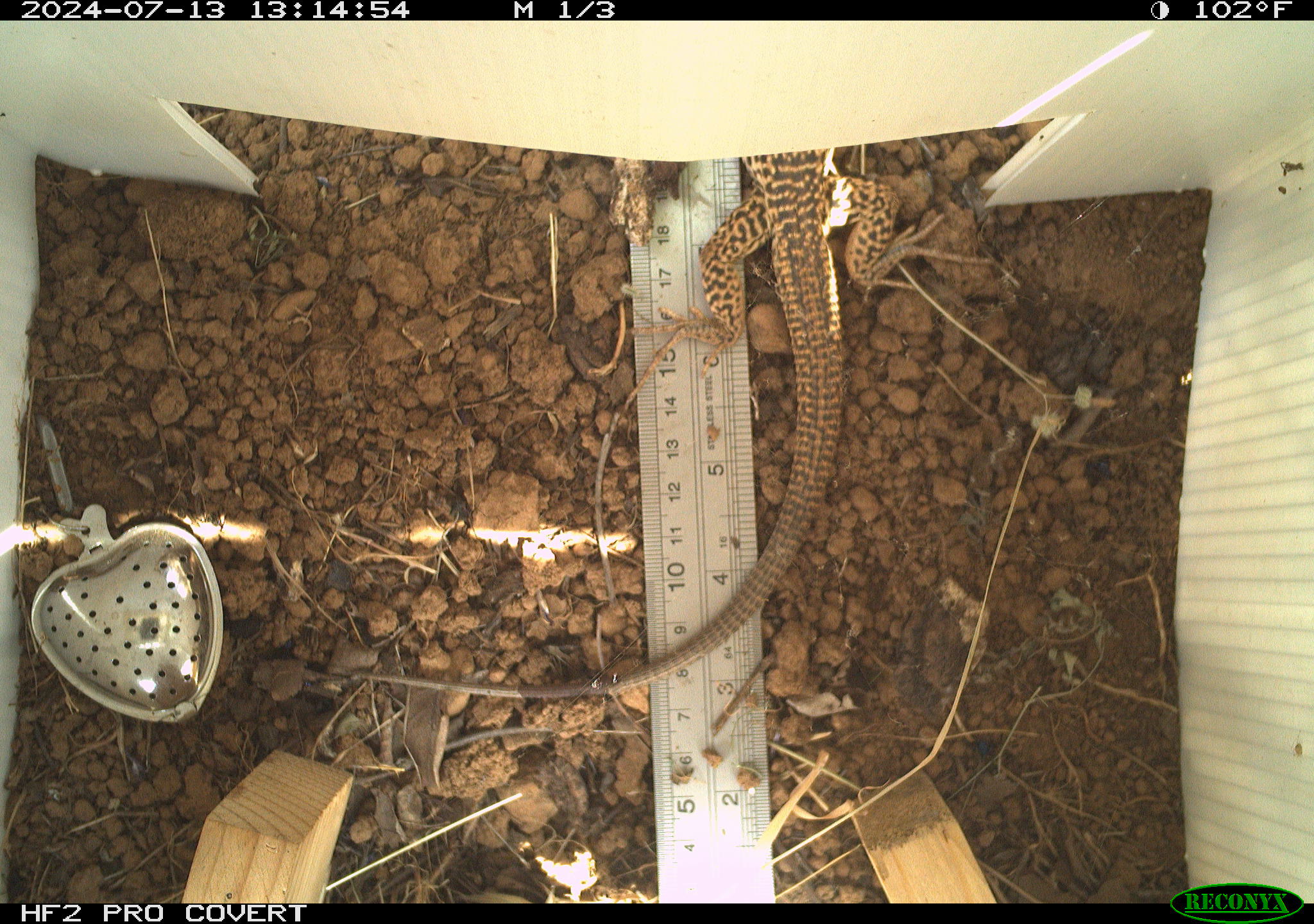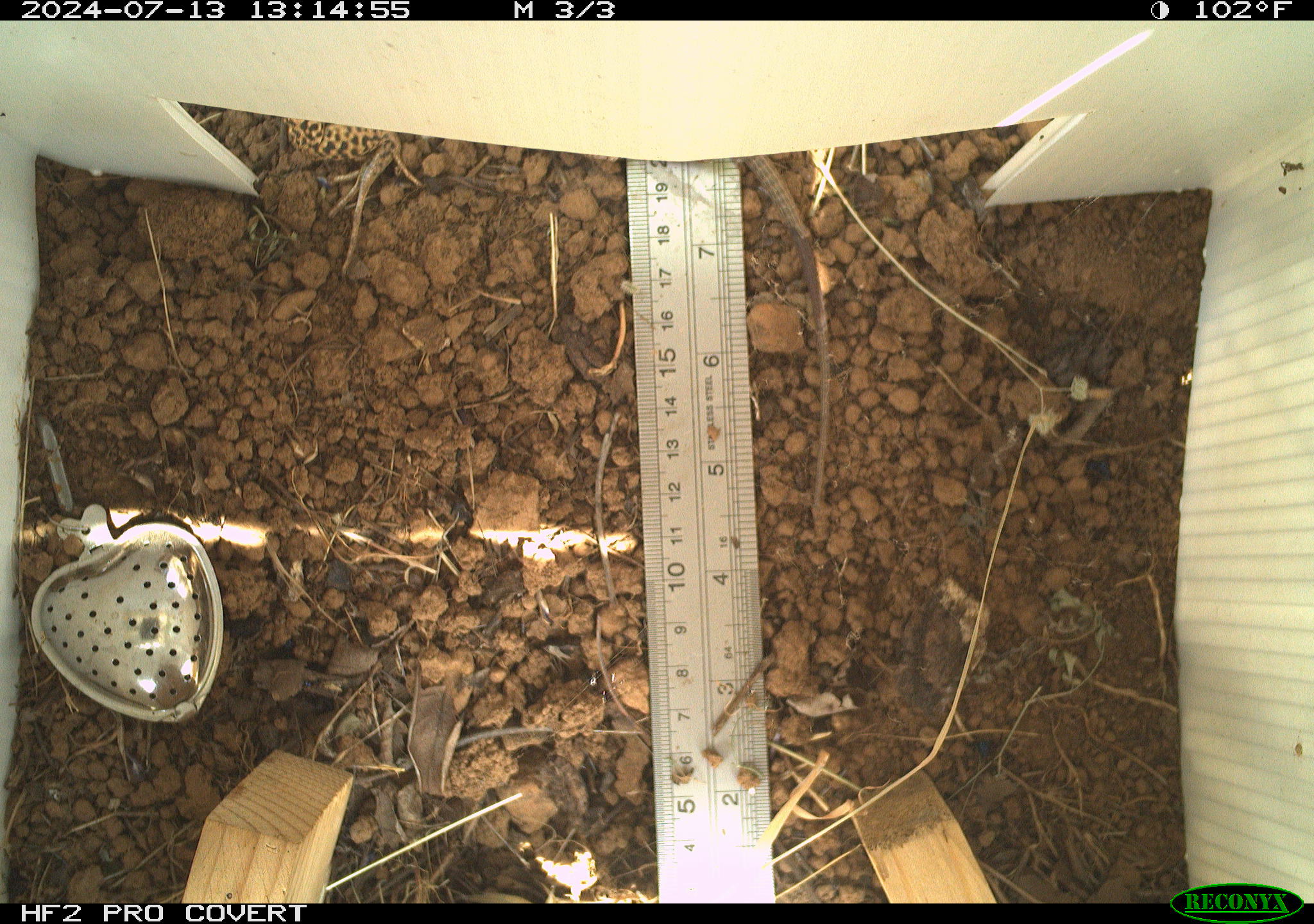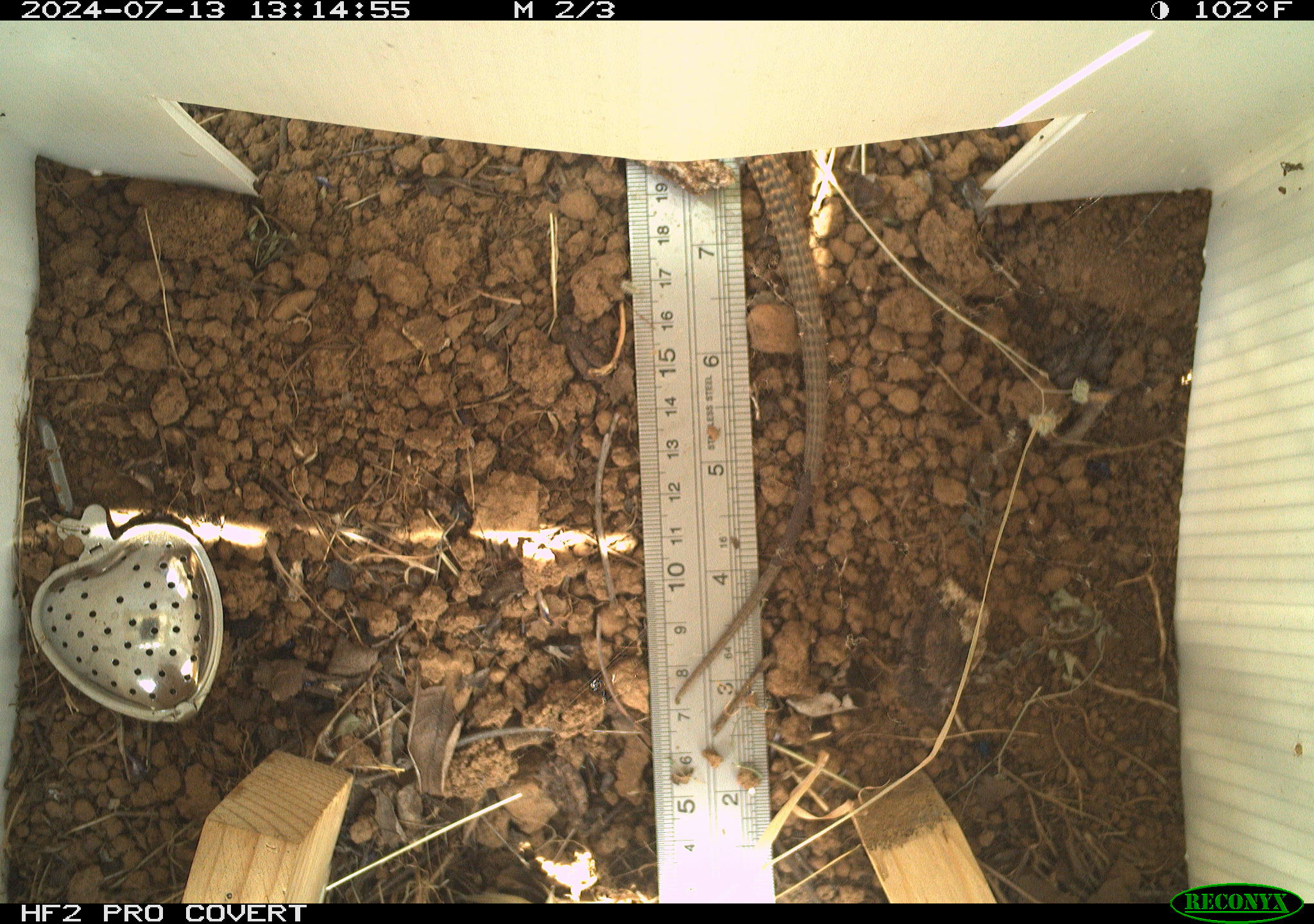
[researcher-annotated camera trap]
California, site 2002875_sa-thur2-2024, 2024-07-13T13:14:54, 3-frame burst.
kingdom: Animalia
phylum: Chordata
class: Reptilia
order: Squamata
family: Teiidae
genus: Aspidoscelis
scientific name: Aspidoscelis tigris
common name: western whiptail